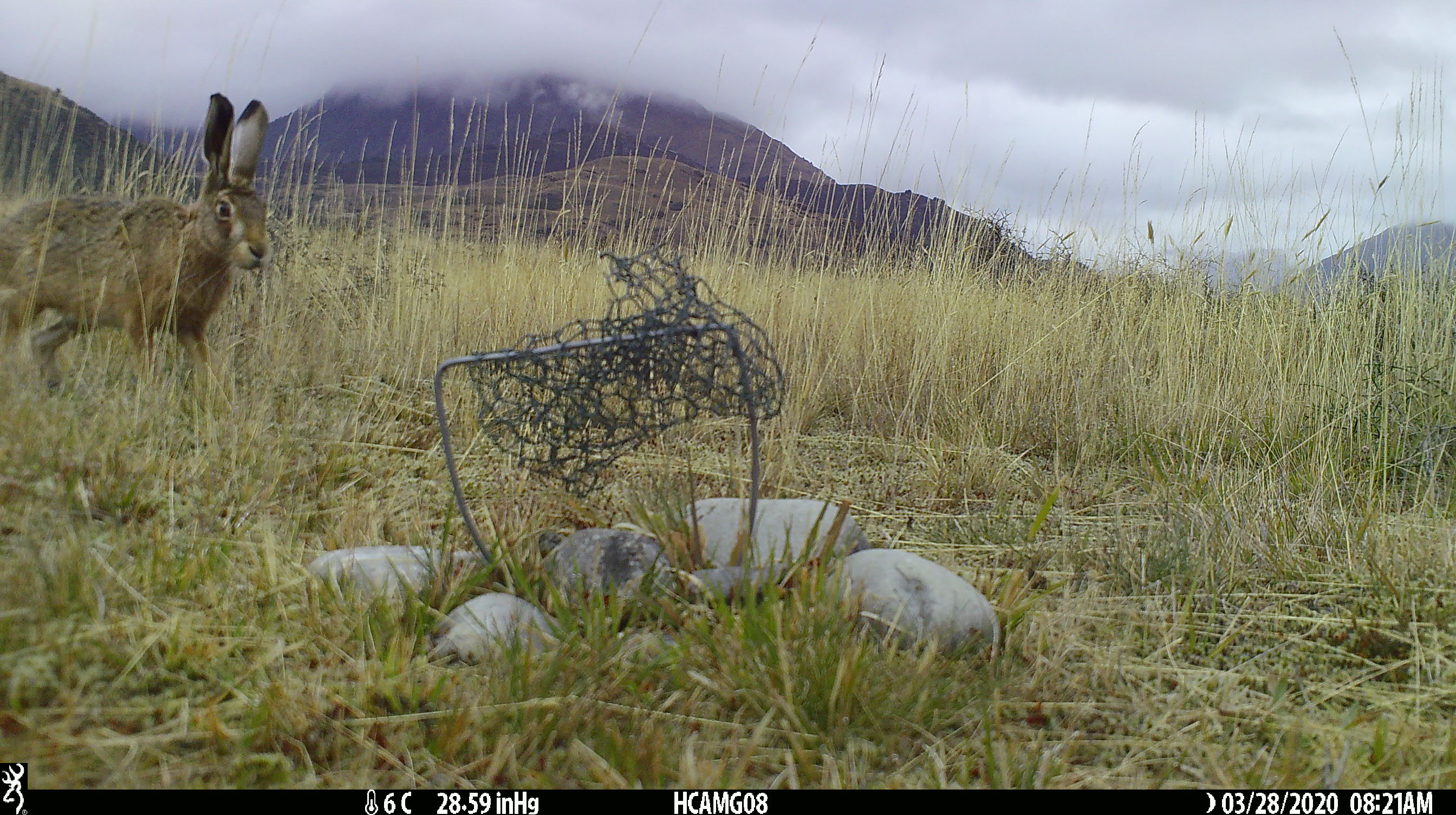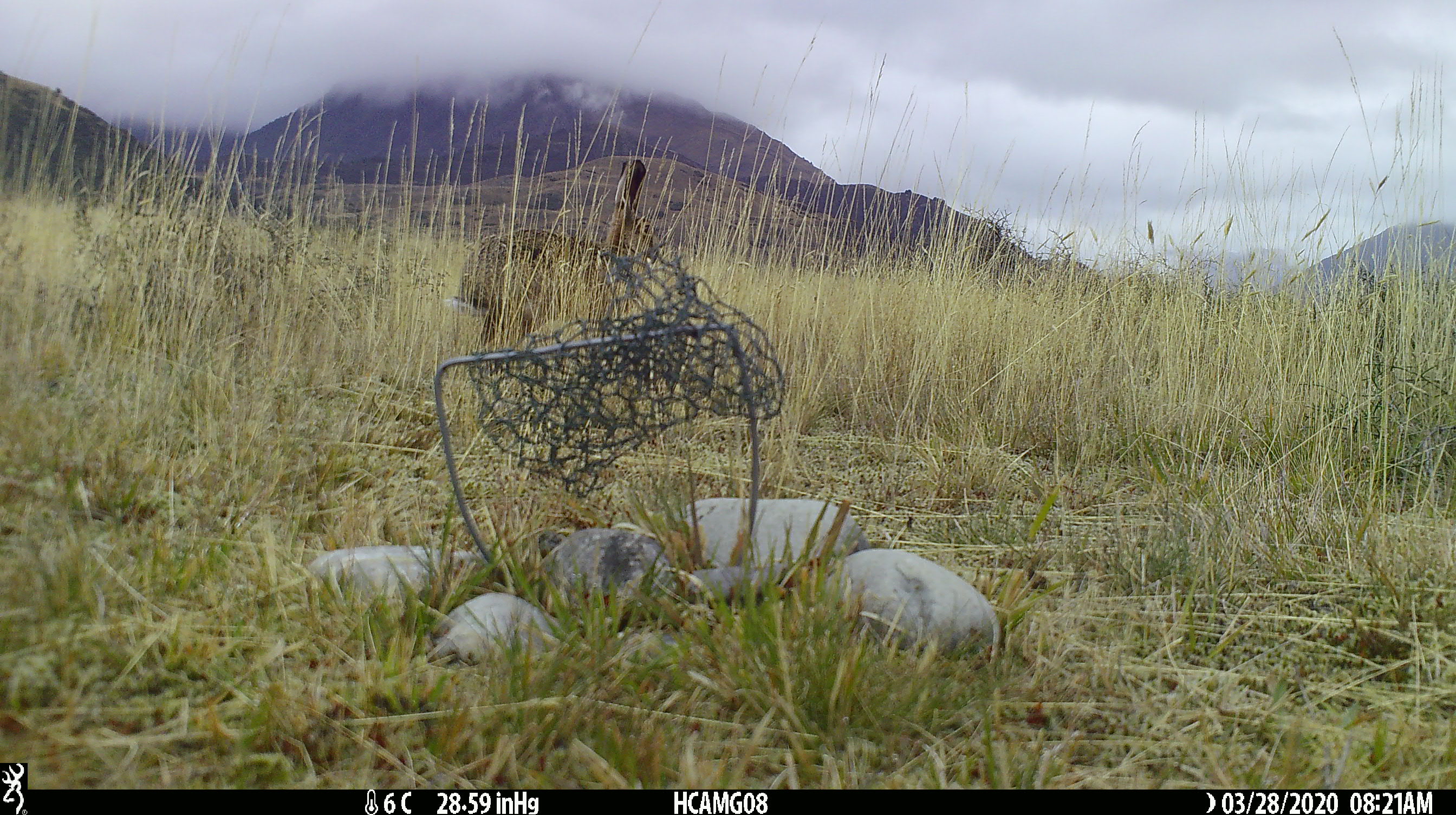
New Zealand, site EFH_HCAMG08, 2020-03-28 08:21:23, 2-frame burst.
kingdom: Animalia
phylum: Chordata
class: Mammalia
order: Lagomorpha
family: Leporidae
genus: Lepus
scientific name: Lepus europaeus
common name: brown hare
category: hare